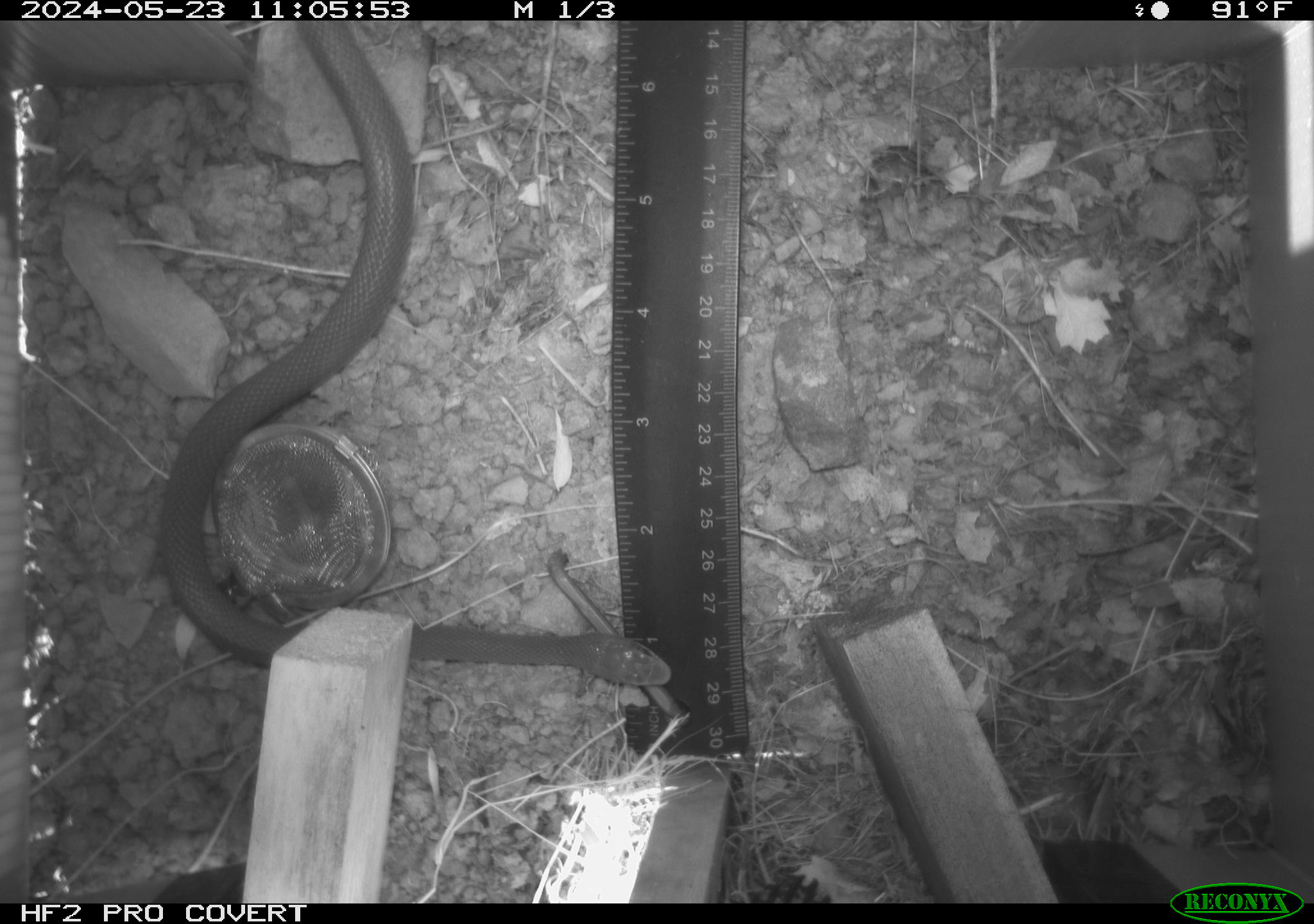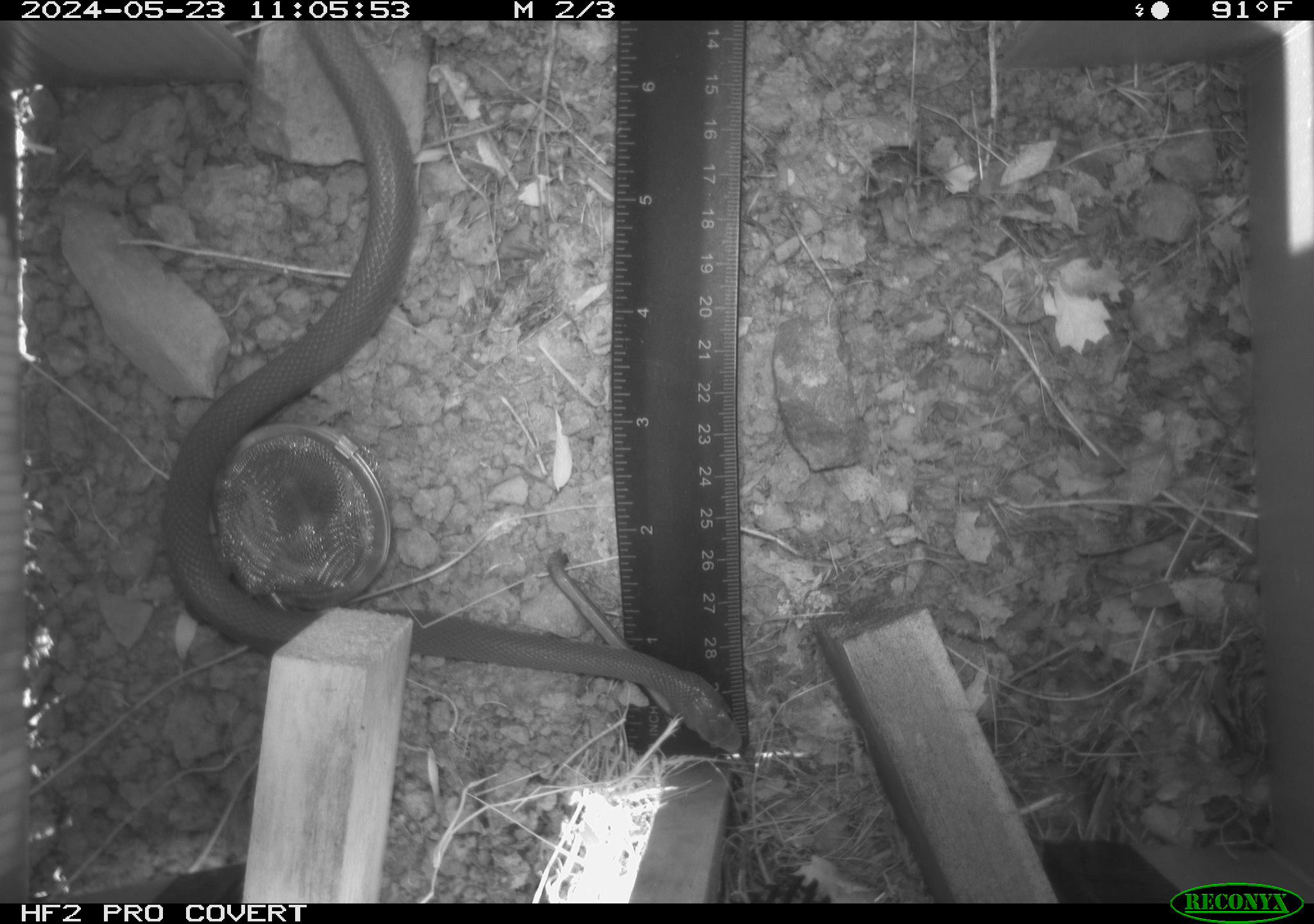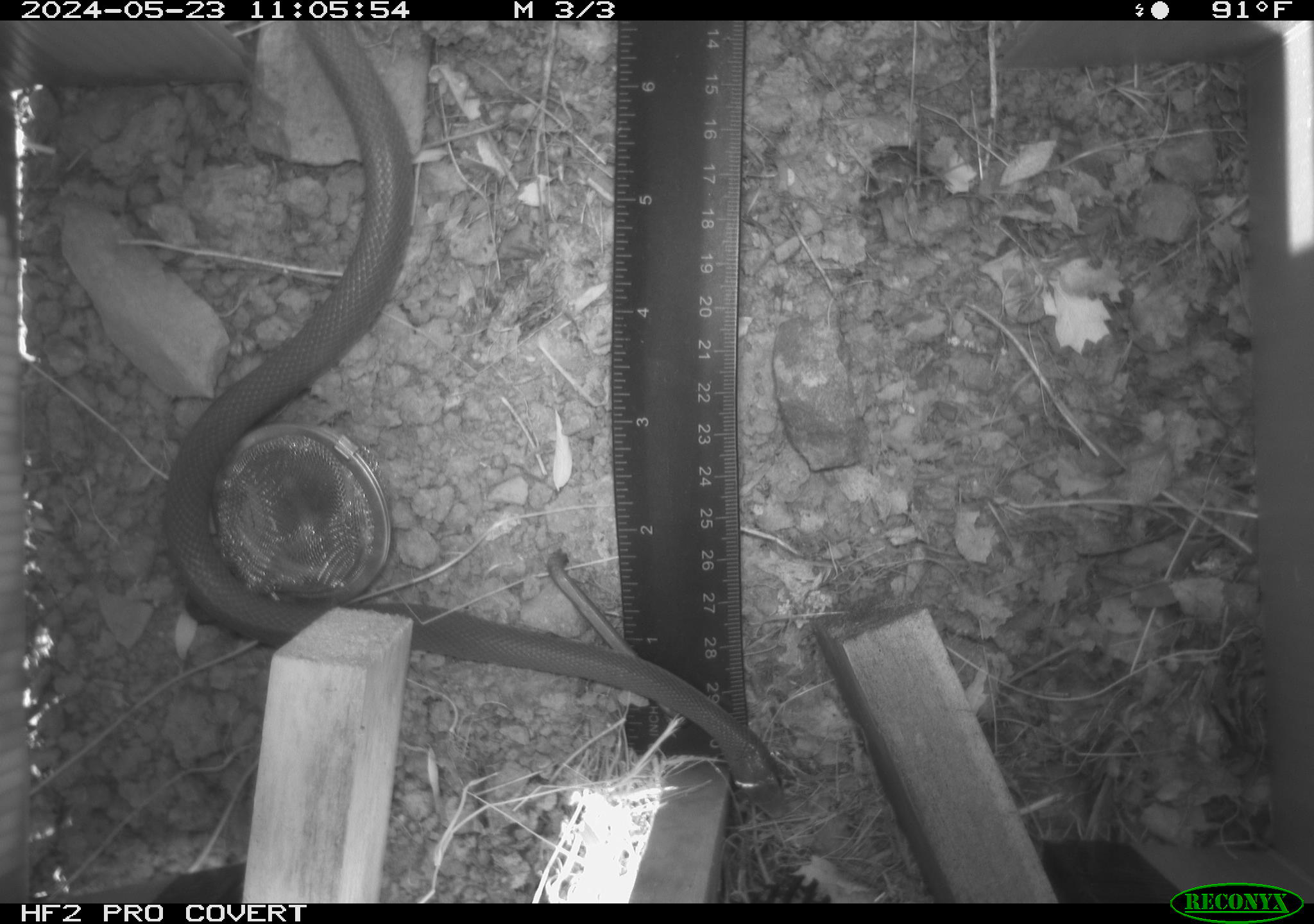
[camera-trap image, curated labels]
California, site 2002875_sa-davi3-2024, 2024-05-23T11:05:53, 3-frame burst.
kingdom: Animalia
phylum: Chordata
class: Reptilia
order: Squamata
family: Colubridae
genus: Coluber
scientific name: Coluber constrictor mormon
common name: western yellow-bellied racer